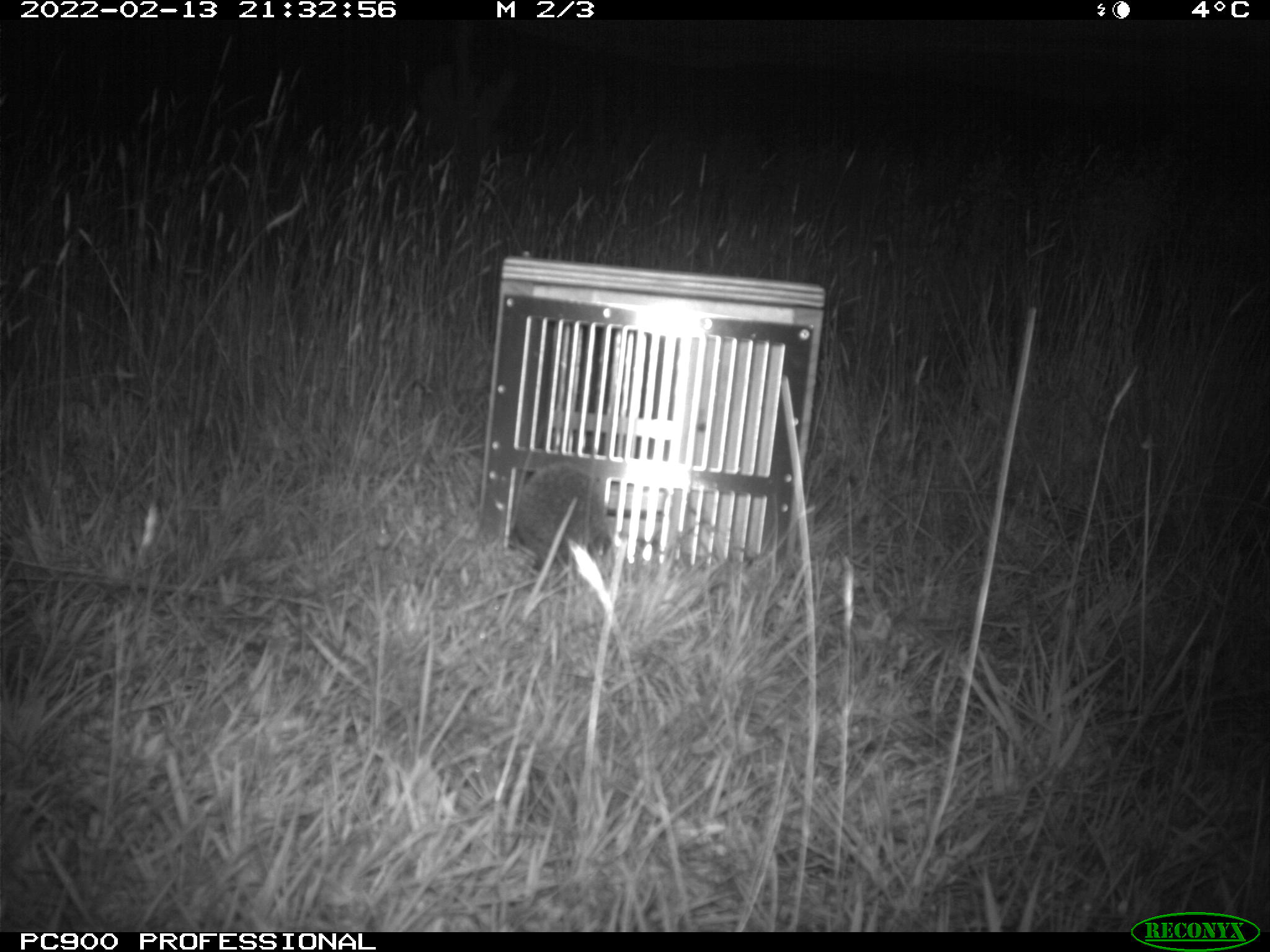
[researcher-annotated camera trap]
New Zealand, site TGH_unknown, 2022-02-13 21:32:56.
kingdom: Animalia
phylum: Chordata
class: Mammalia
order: Eulipotyphla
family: Erinaceidae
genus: Erinaceus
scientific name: Erinaceus europaeus europaeus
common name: european hedgehog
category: hedgehog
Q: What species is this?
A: Hedgehog (european hedgehog) (Erinaceus europaeus europaeus).